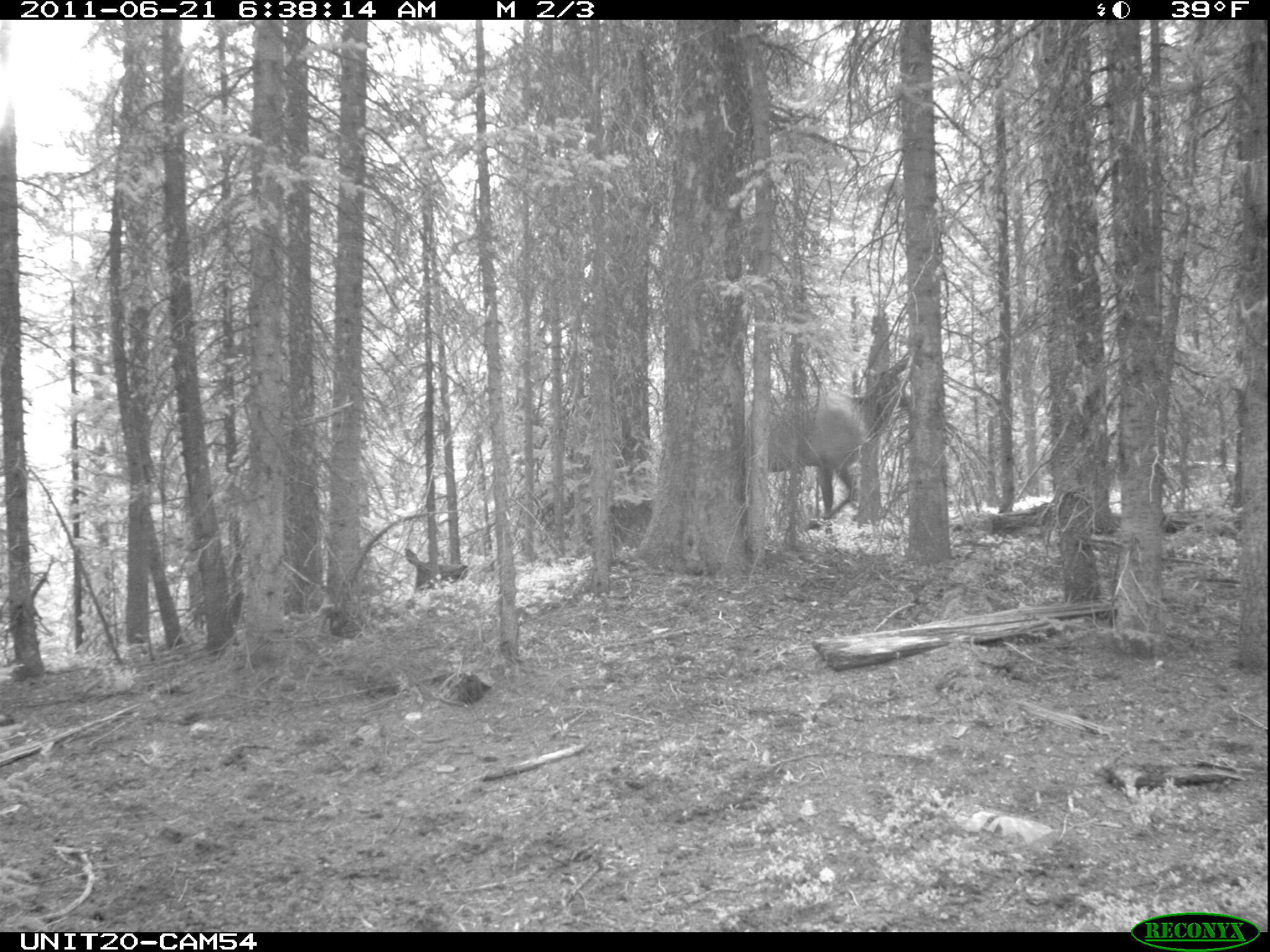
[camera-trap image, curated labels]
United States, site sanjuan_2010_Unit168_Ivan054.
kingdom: Animalia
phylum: Chordata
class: Mammalia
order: Artiodactyla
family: Cervidae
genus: Cervus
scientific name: Cervus elaphus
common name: red deer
Cervus elaphus (red deer).